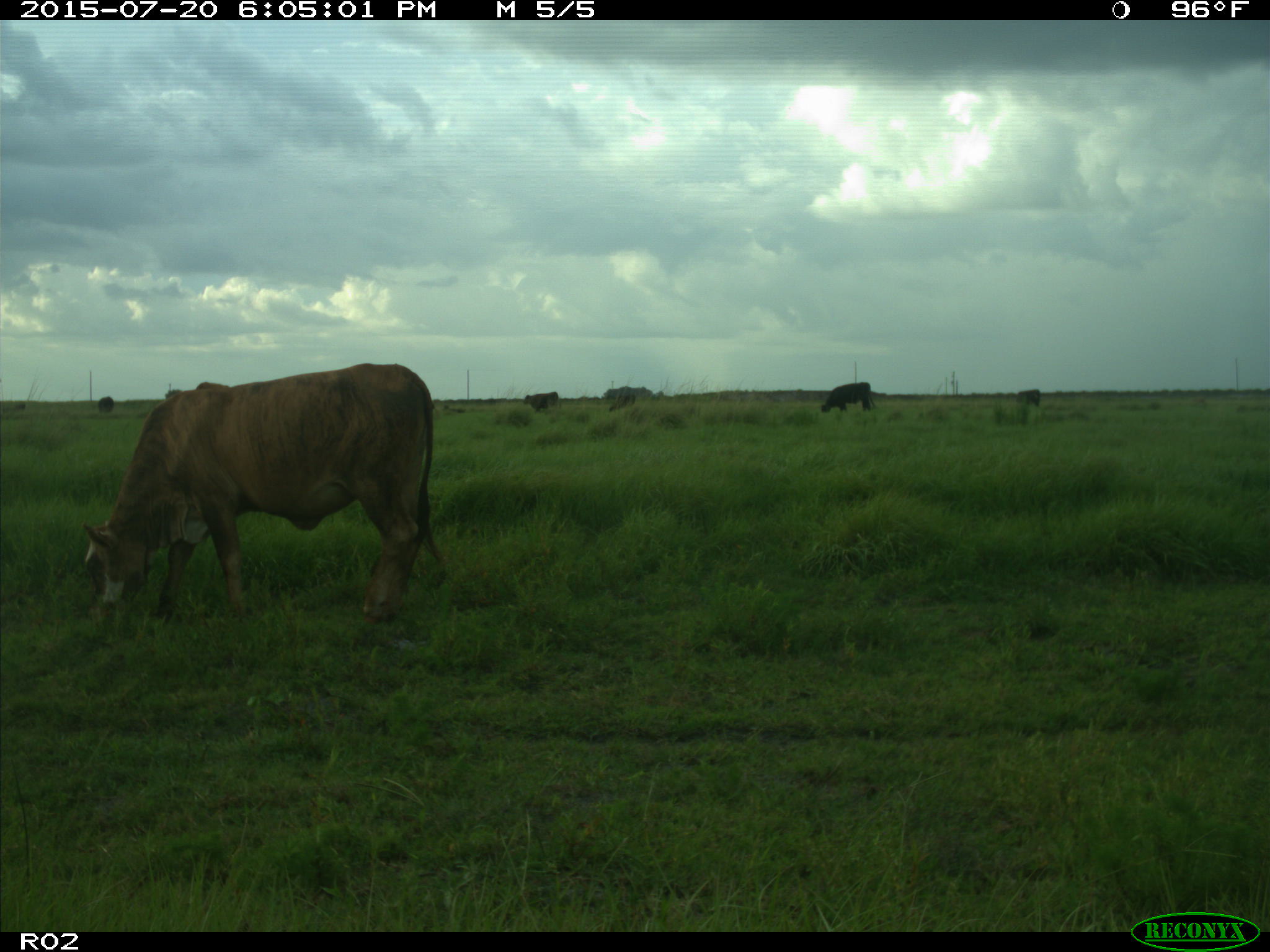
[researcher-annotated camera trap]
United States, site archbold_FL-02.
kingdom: Animalia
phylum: Chordata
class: Mammalia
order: Artiodactyla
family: Bovidae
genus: Bos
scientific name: Bos taurus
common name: domestic cow